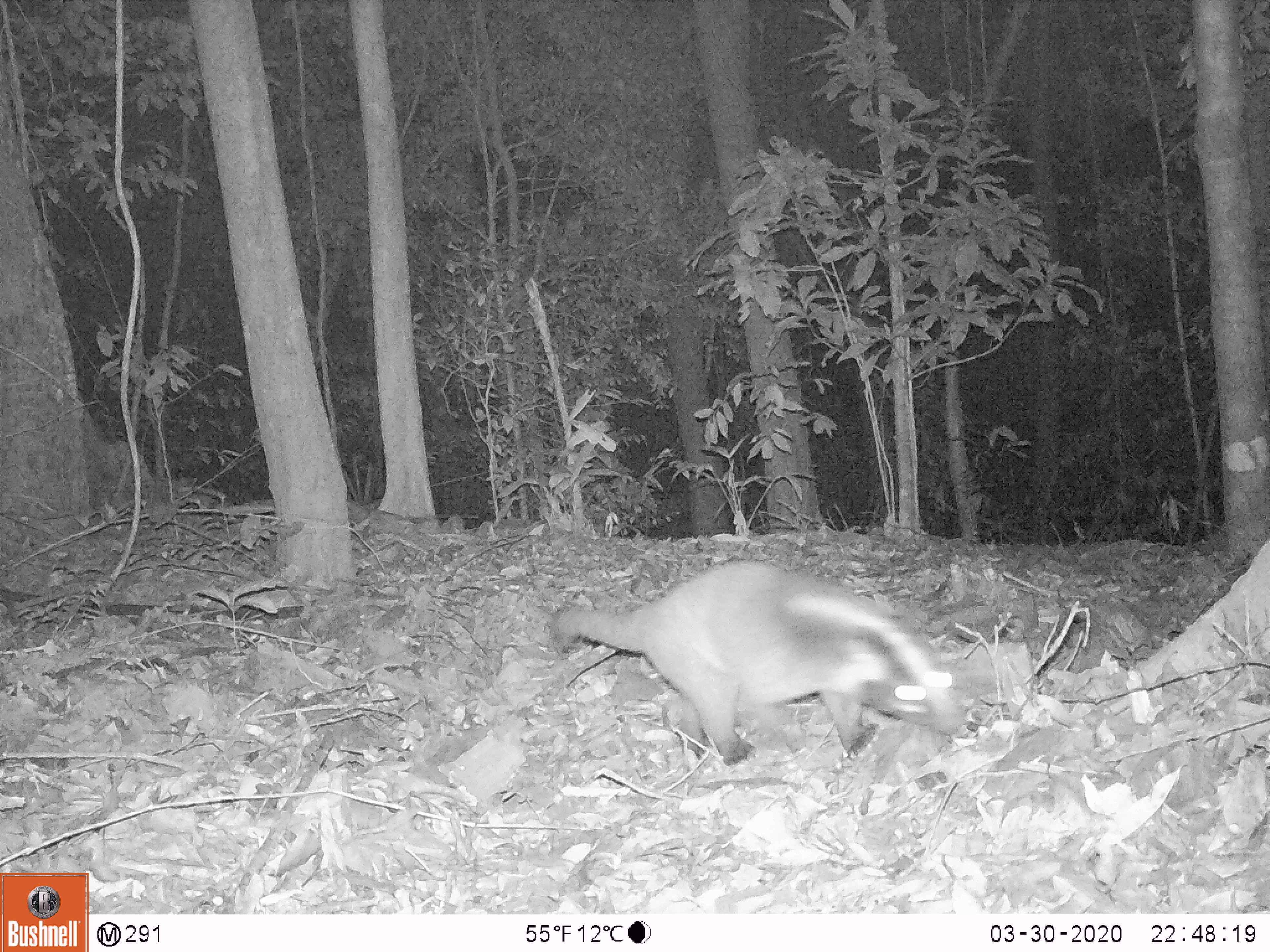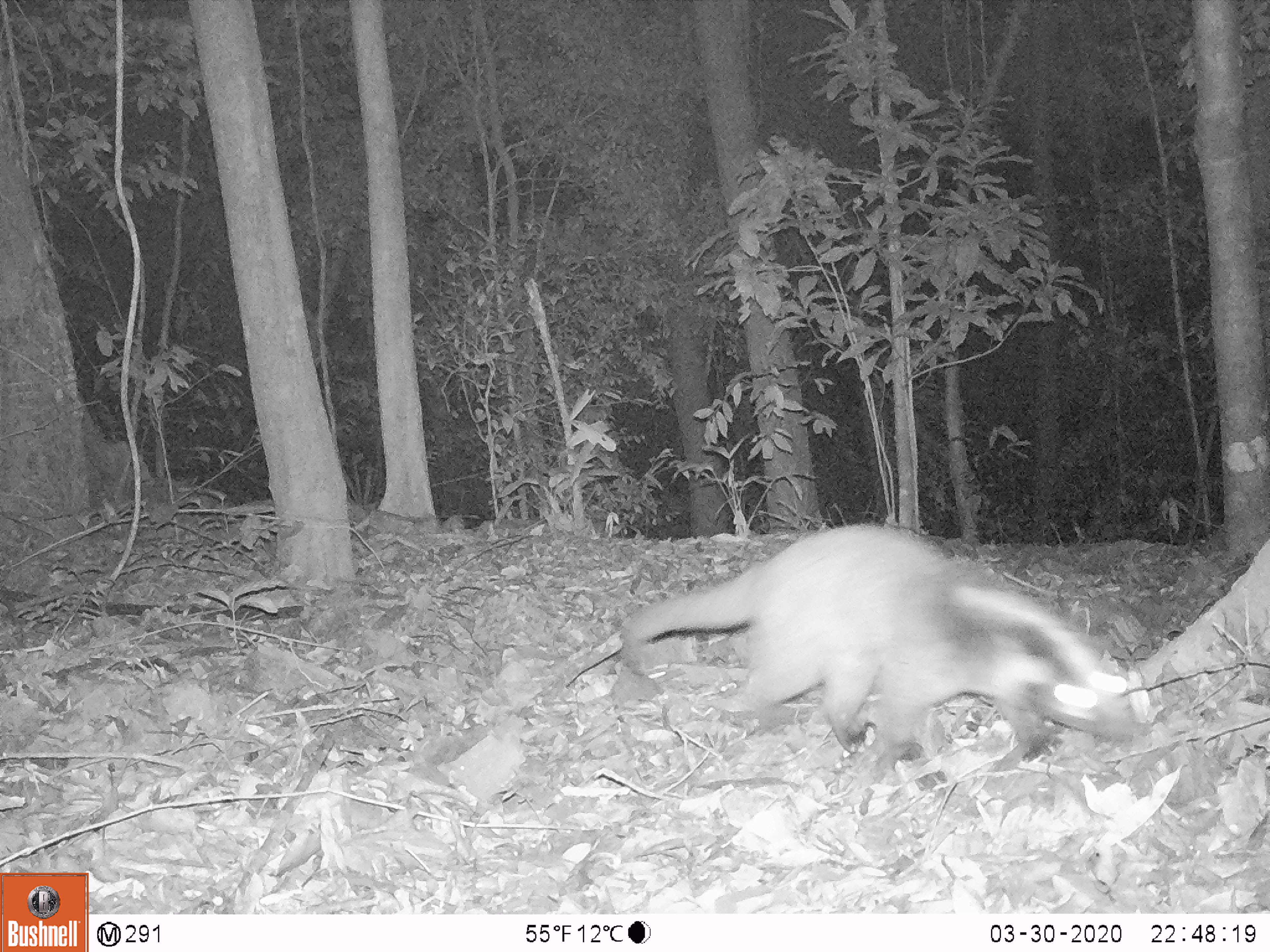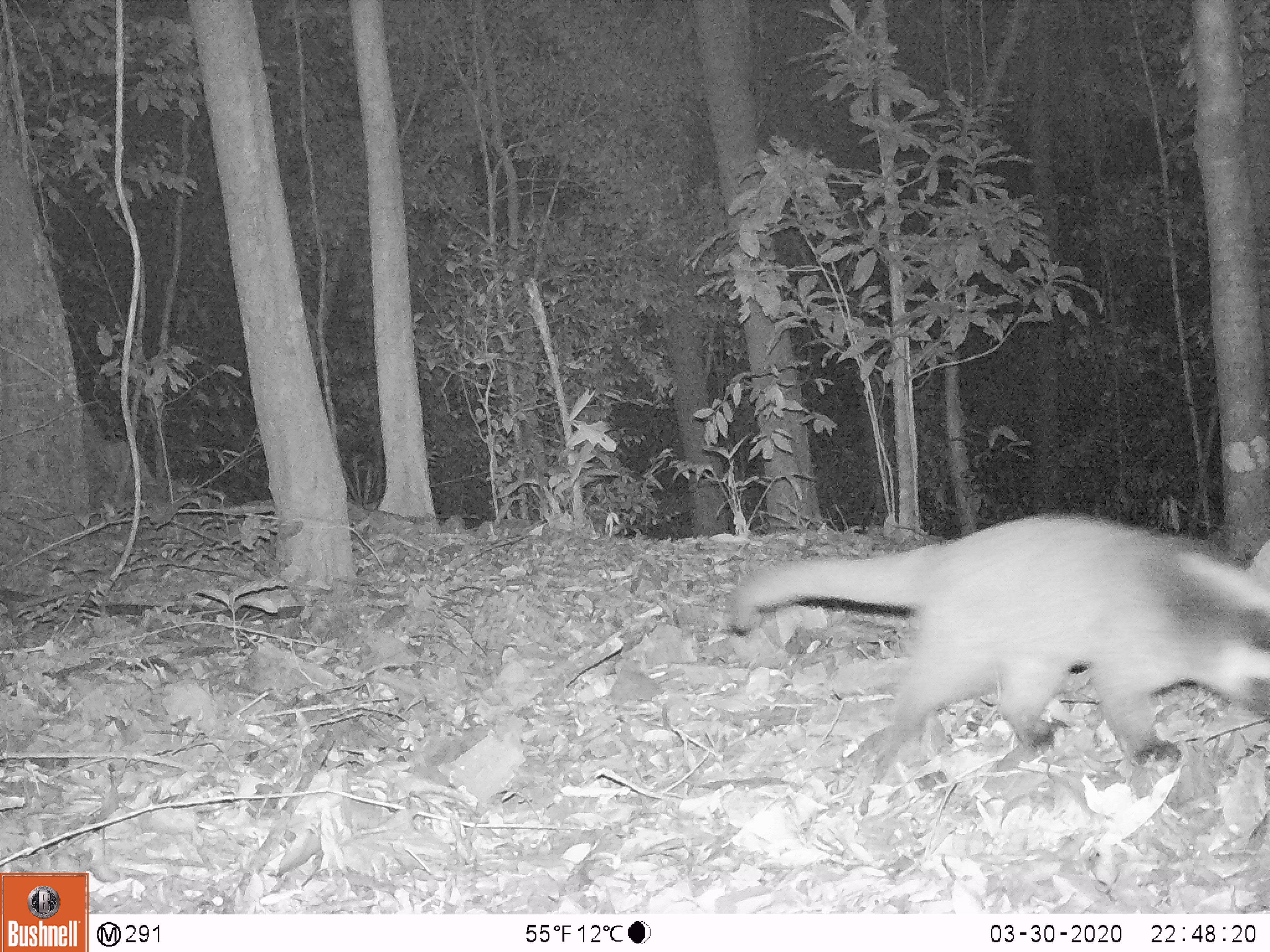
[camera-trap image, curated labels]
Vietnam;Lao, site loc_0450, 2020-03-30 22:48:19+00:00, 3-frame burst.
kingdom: Animalia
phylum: Chordata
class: Mammalia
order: Carnivora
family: Viverridae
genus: Paguma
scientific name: Paguma larvata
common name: masked palm civet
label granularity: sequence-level